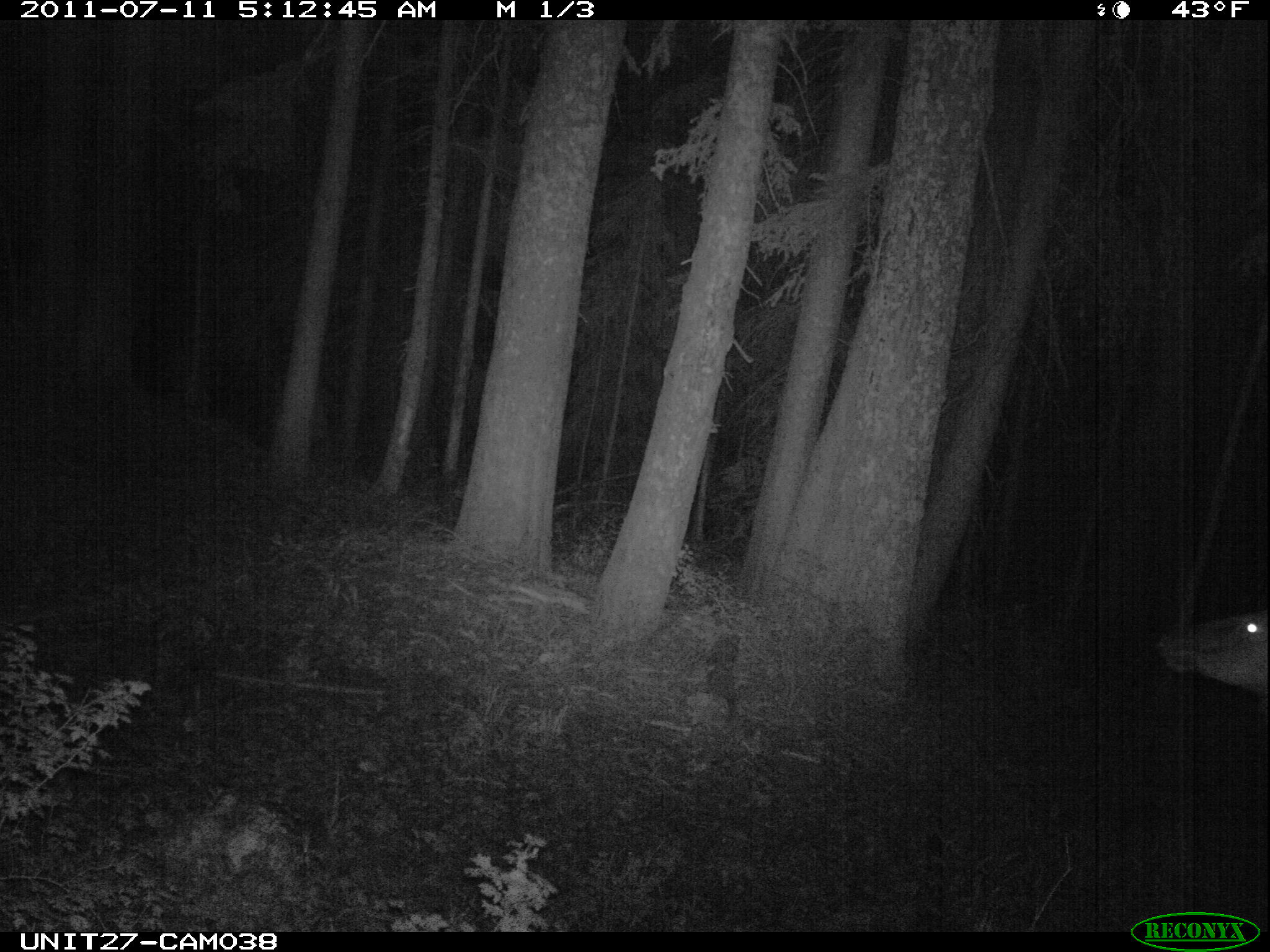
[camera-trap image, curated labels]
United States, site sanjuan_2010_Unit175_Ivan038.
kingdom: Animalia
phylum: Chordata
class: Mammalia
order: Artiodactyla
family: Cervidae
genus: Cervus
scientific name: Cervus elaphus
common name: red deer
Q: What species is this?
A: Cervus elaphus (red deer).